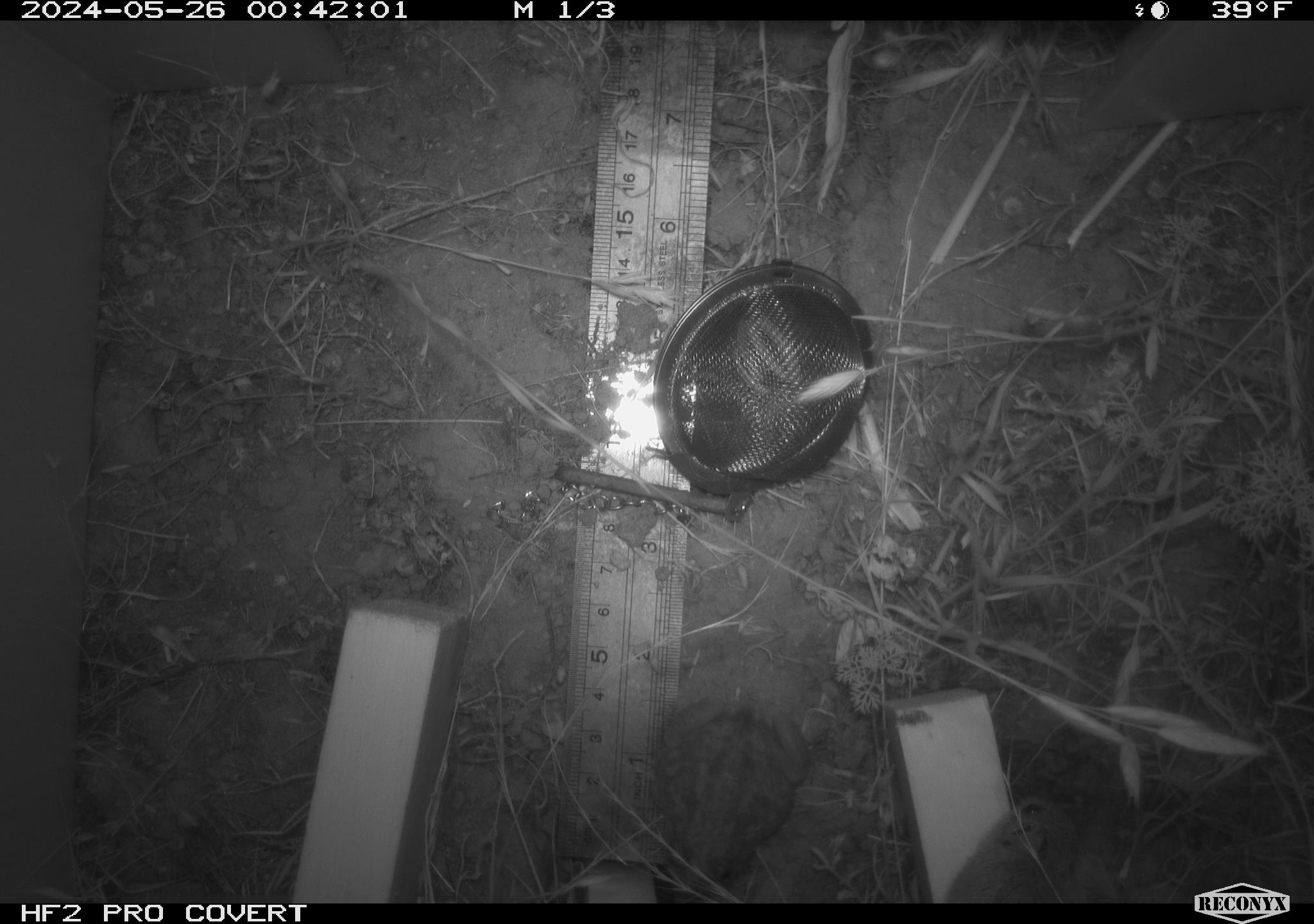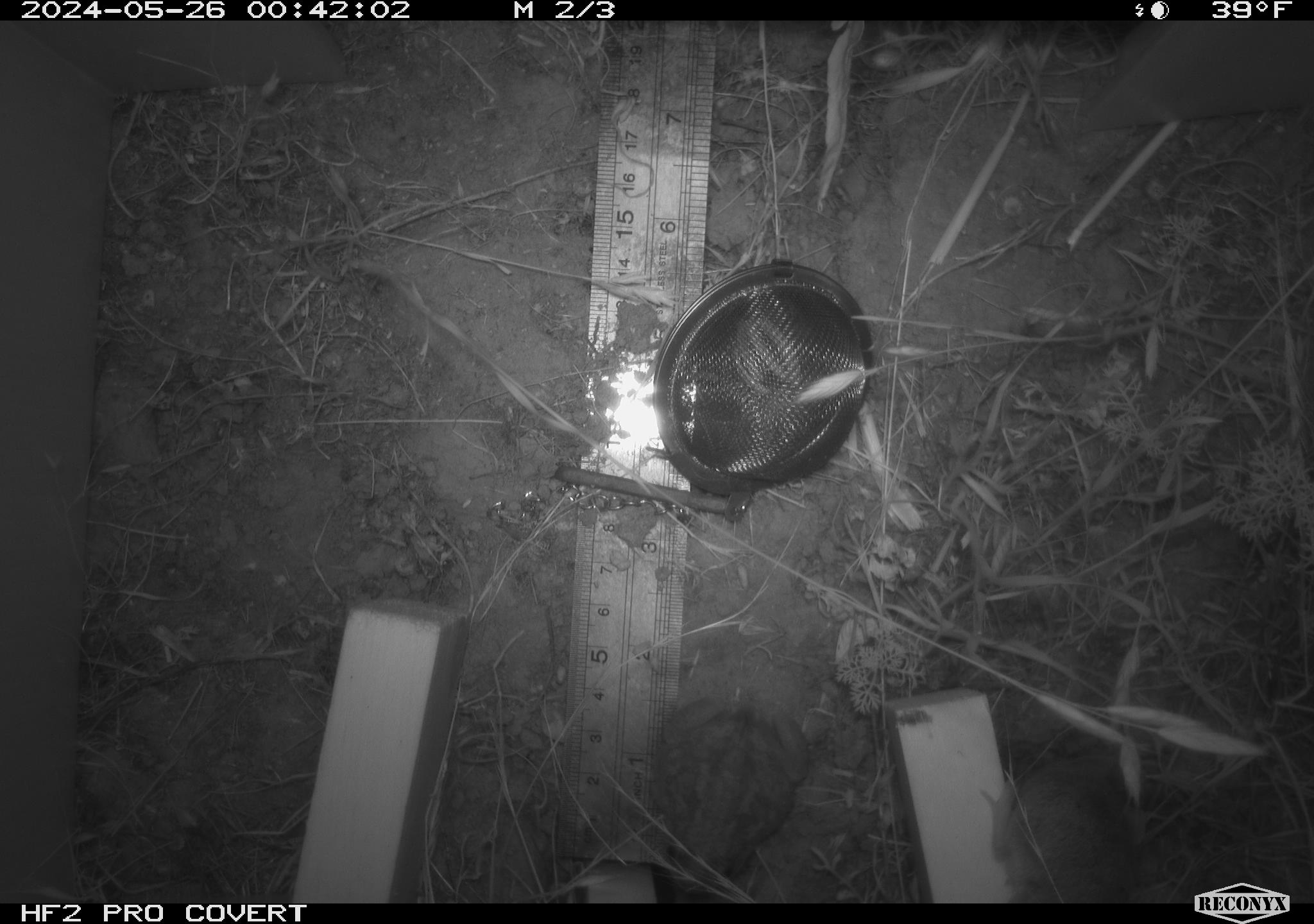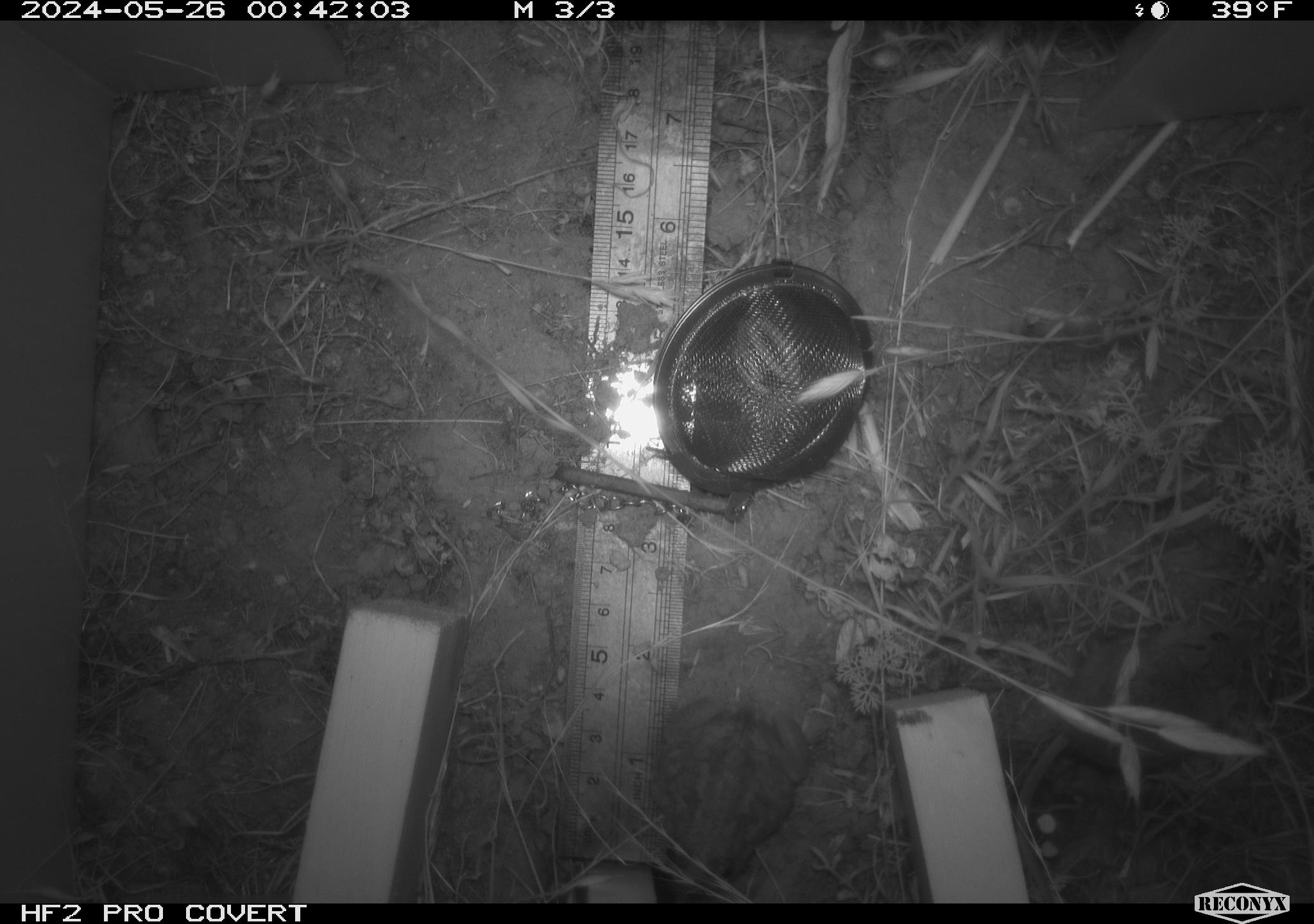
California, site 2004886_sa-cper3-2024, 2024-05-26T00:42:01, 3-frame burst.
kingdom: Animalia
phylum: Chordata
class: Mammalia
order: Rodentia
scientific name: Rodentia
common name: rodent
Rodent (Rodentia).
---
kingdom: Animalia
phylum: Chordata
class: Amphibia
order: Anura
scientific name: Anura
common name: frogs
Frogs (Anura).